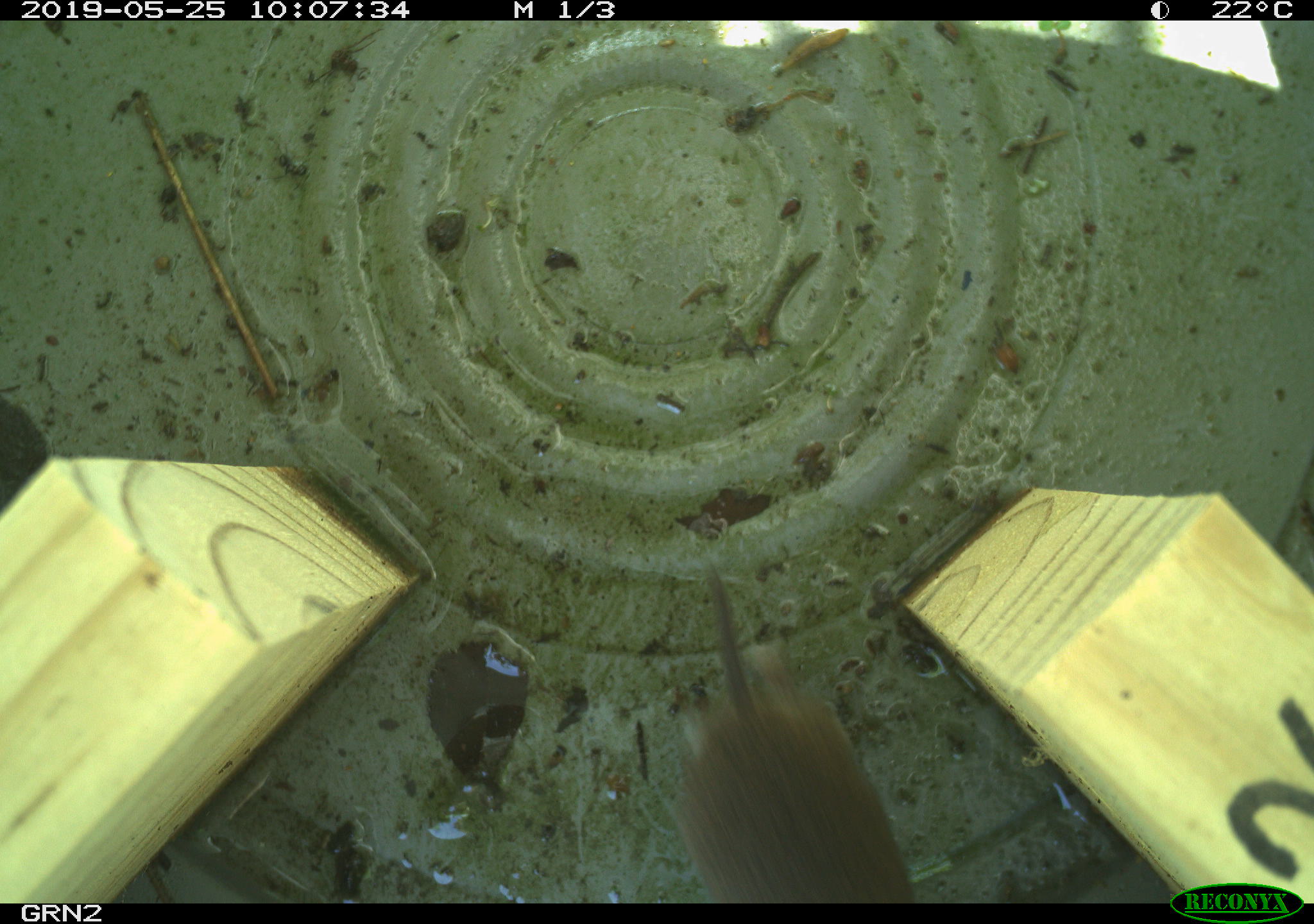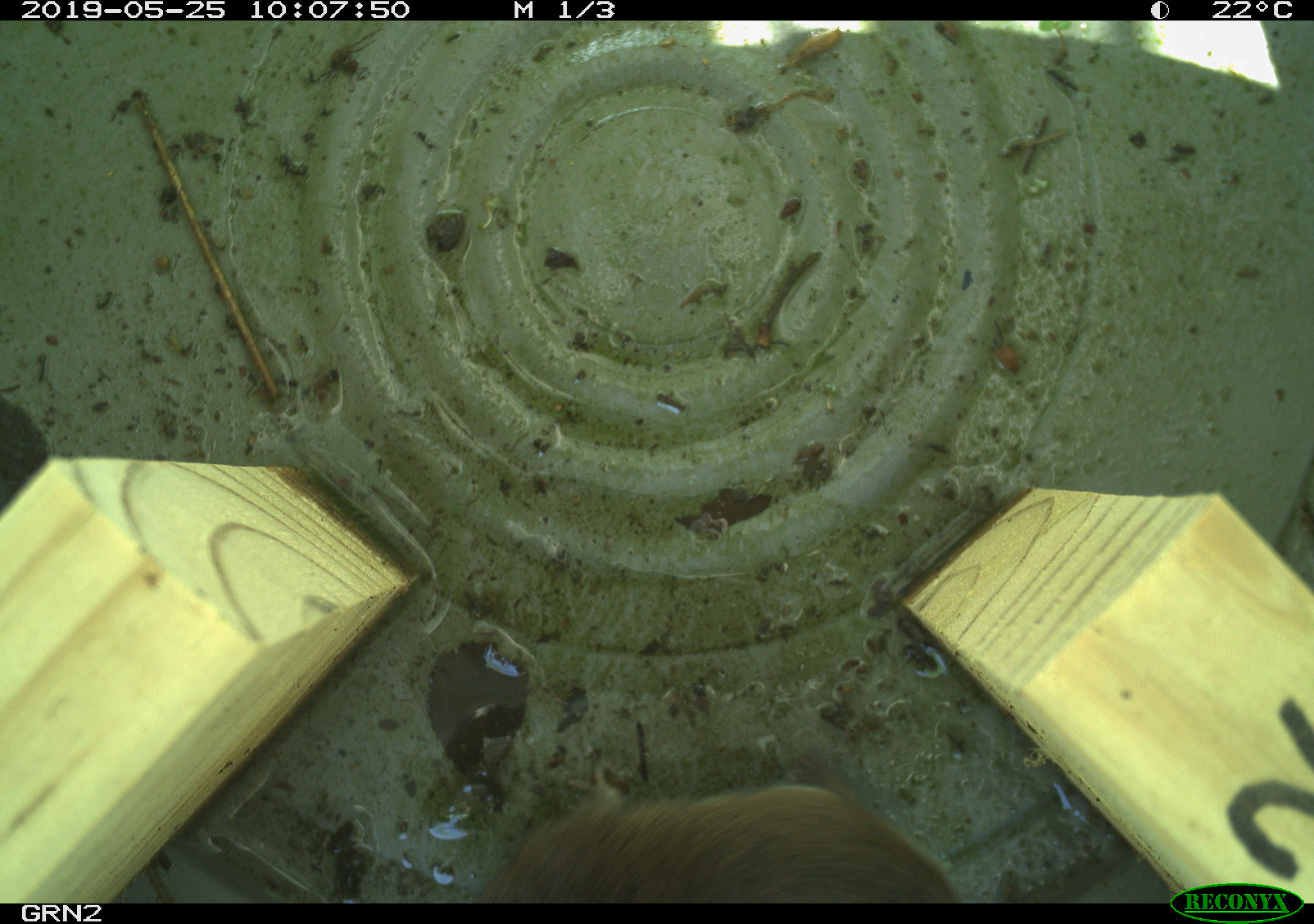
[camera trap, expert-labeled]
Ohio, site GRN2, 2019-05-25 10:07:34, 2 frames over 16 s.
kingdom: Animalia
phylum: Chordata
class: Mammalia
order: Rodentia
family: Cricetidae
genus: Microtus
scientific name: Microtus pennsylvanicus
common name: meadow vole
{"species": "meadow vole (Microtus pennsylvanicus)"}